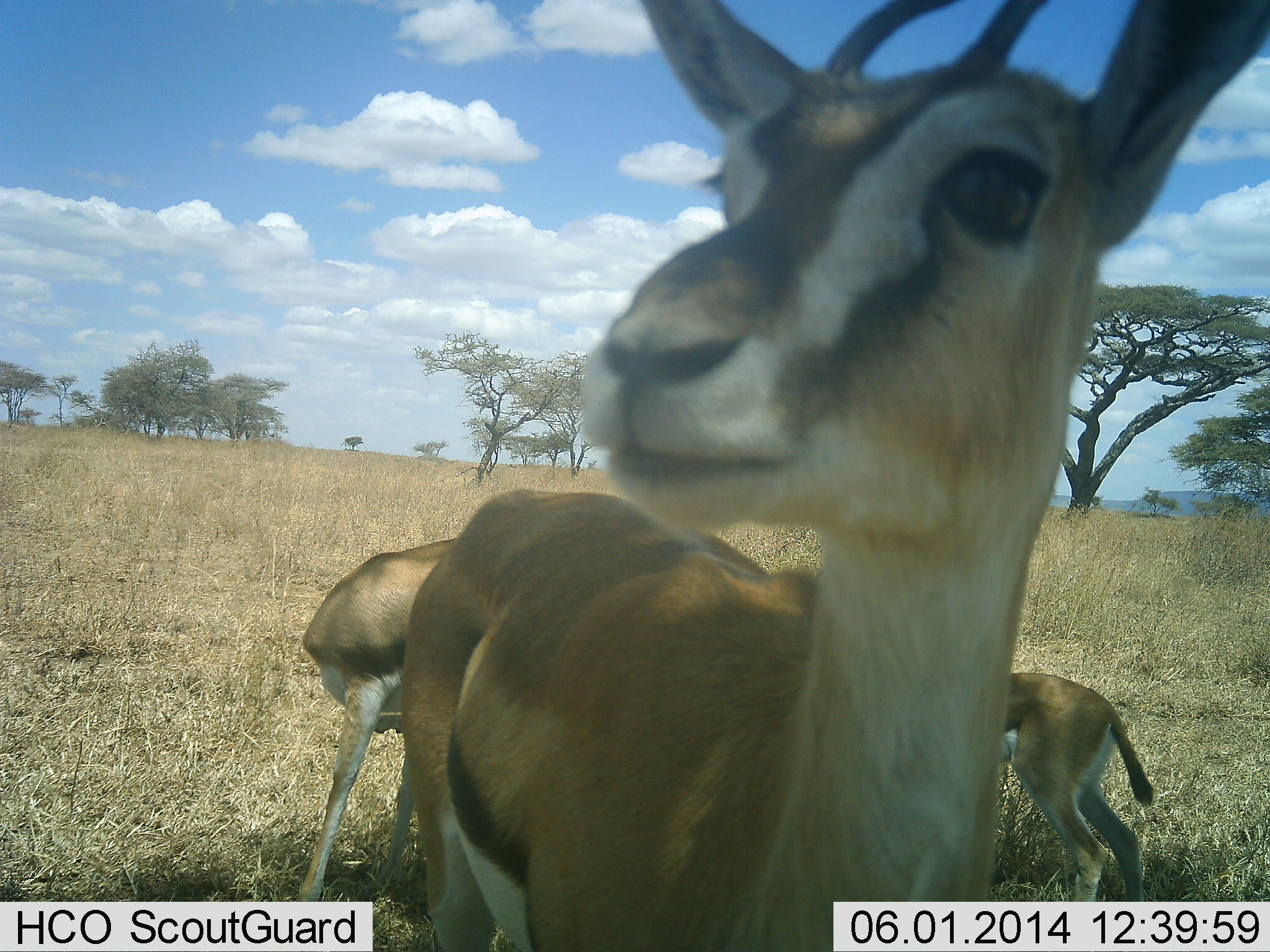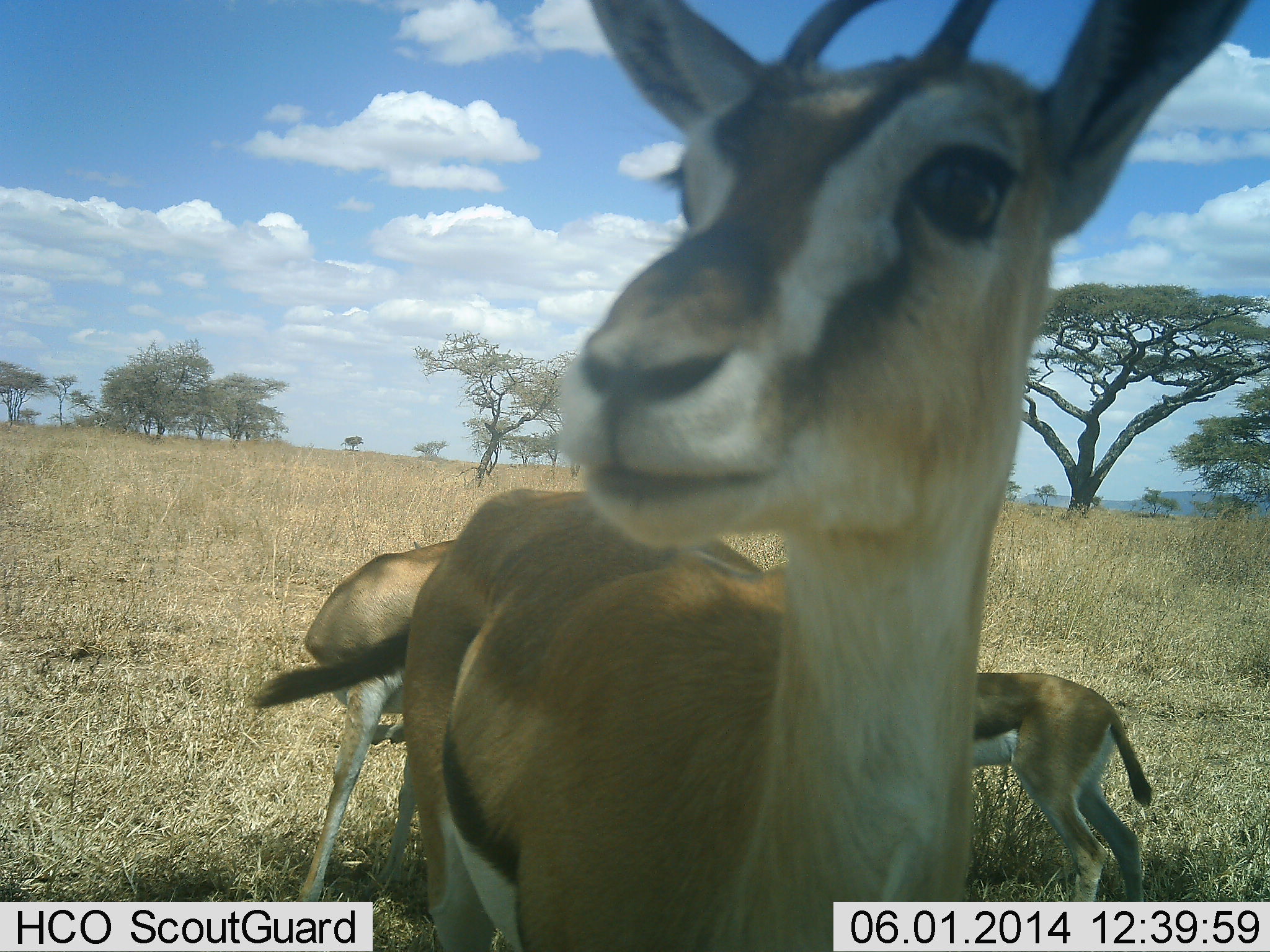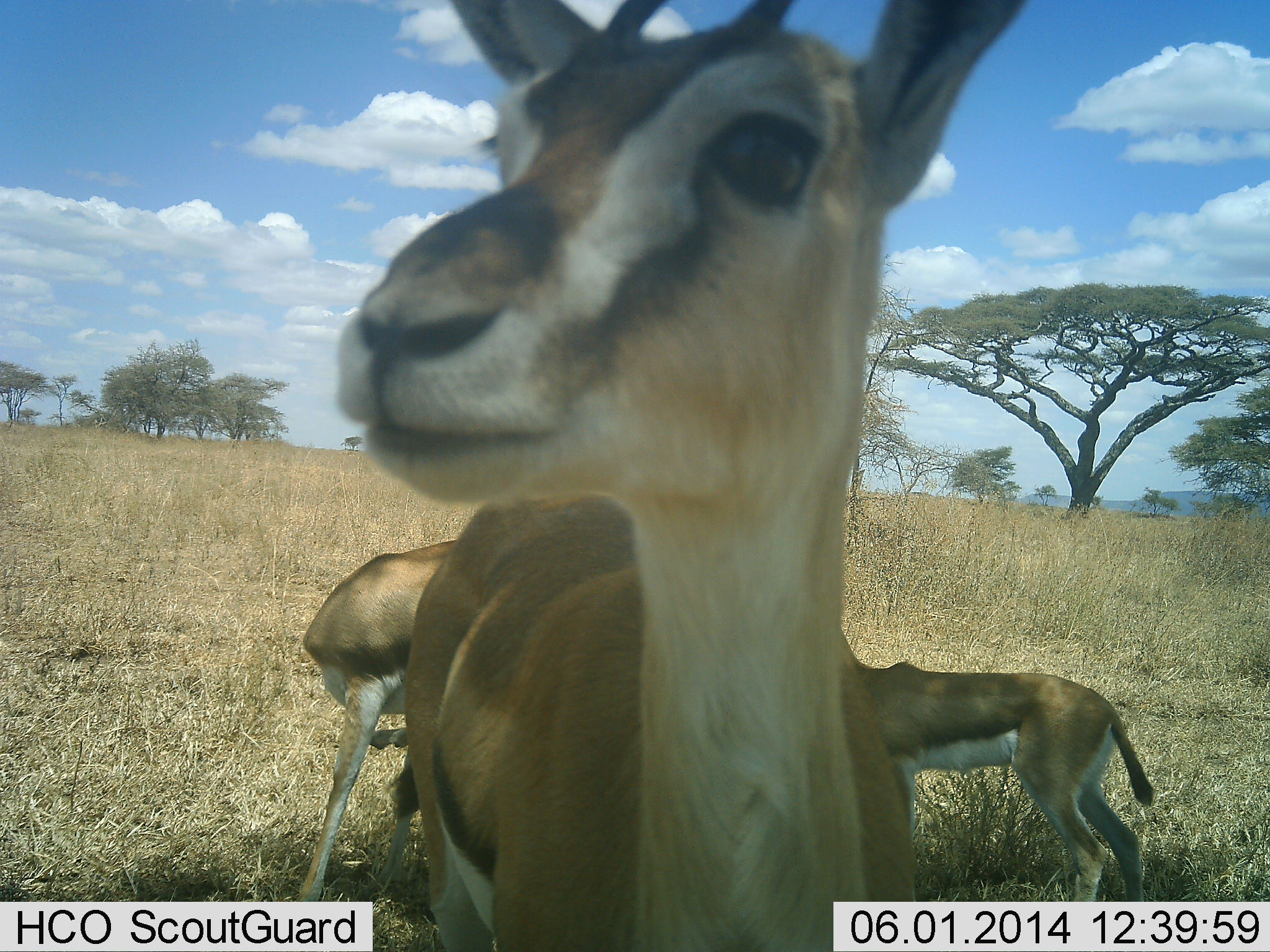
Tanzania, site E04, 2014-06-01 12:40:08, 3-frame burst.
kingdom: Animalia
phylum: Chordata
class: Mammalia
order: Artiodactyla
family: Bovidae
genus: Eudorcas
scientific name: Eudorcas thomsonii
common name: thomson's gazelle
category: gazellethomsons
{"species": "gazellethomsons (thomson's gazelle) (Eudorcas thomsonii)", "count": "3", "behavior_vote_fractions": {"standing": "80%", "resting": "0%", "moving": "10%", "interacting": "30%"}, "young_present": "60%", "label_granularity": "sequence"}